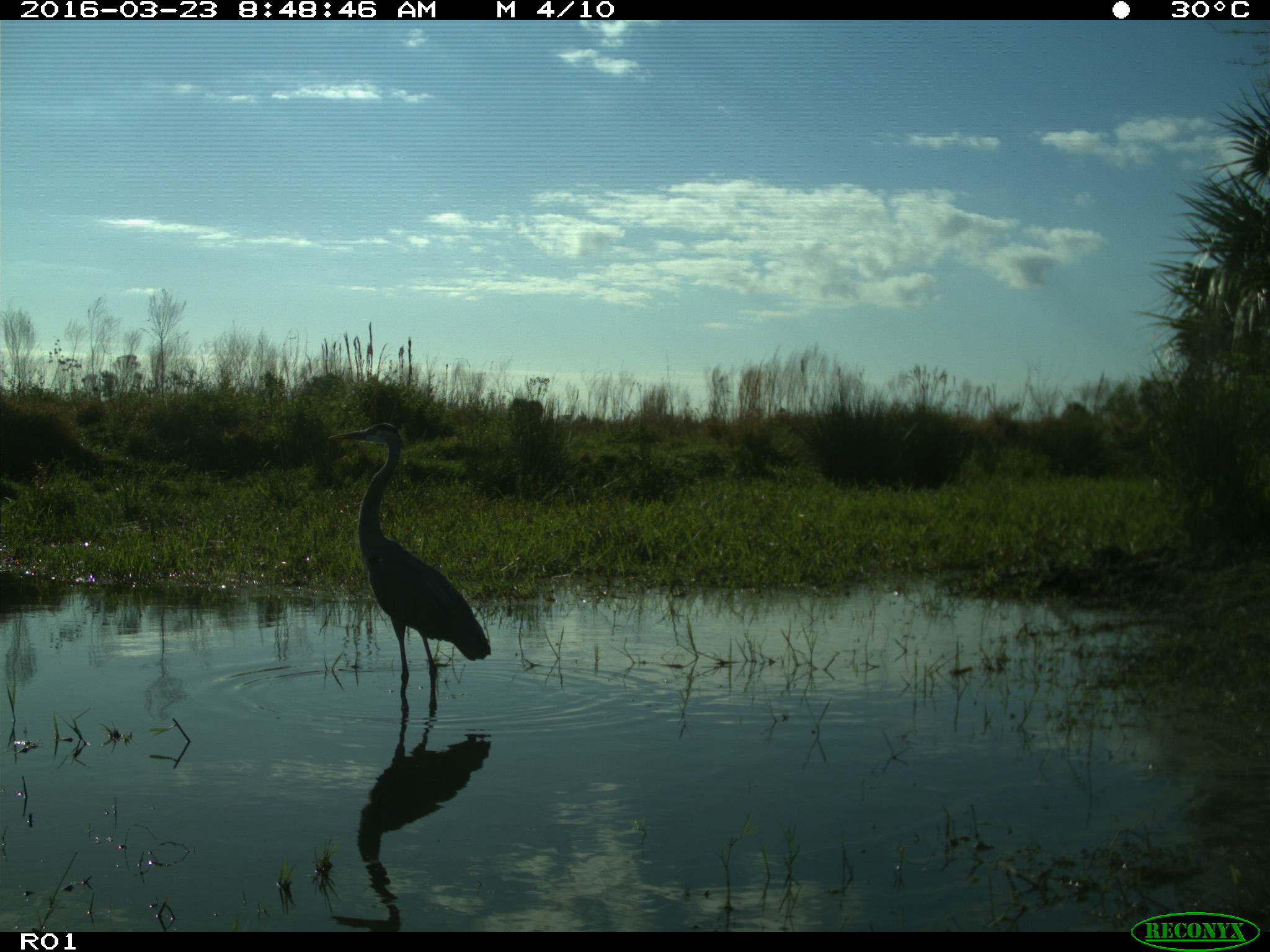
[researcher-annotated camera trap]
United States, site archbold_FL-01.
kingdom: Animalia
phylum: Chordata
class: Aves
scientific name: Aves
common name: birds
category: unidentified bird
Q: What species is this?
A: Unidentified bird (birds) (Aves).